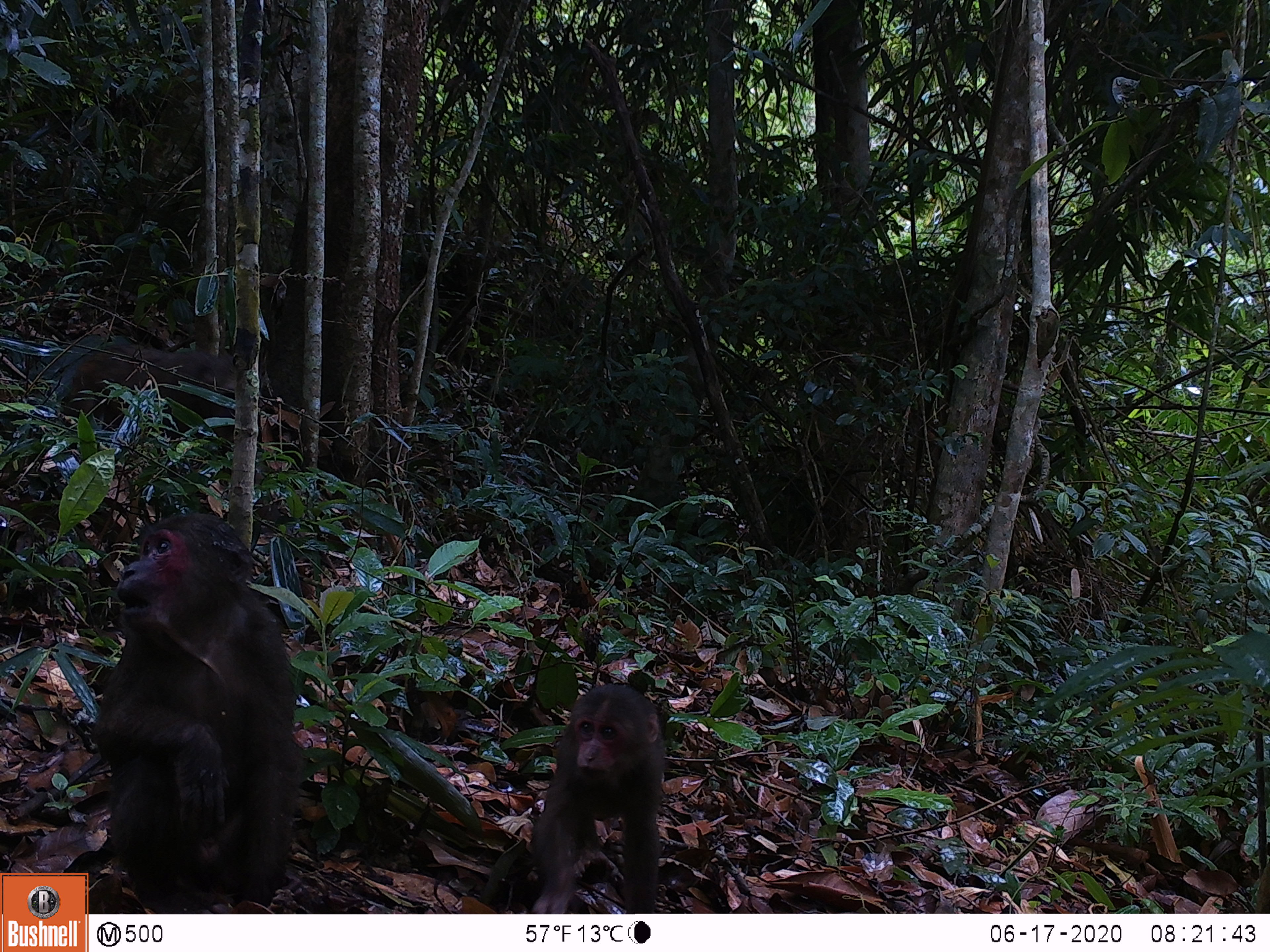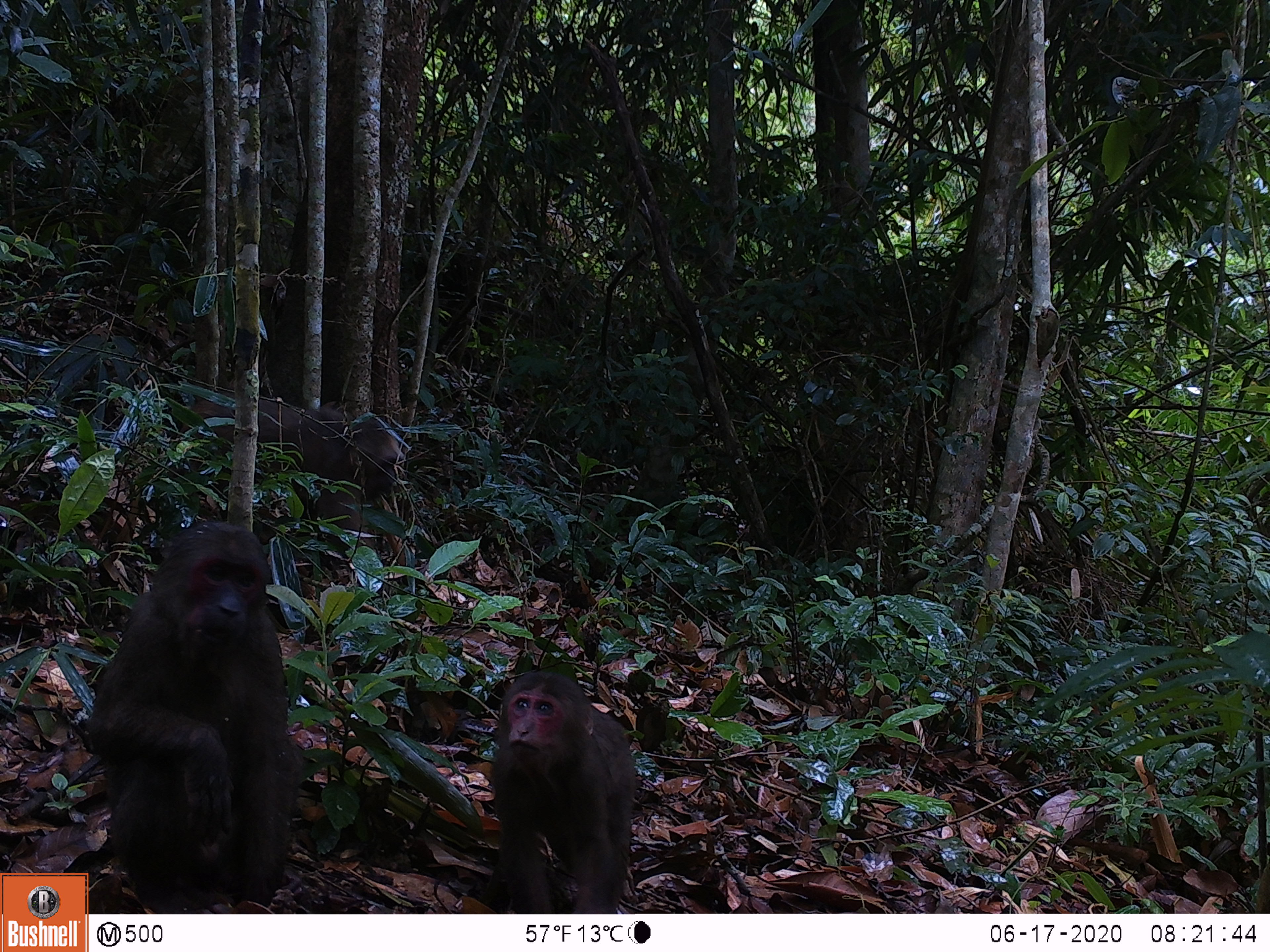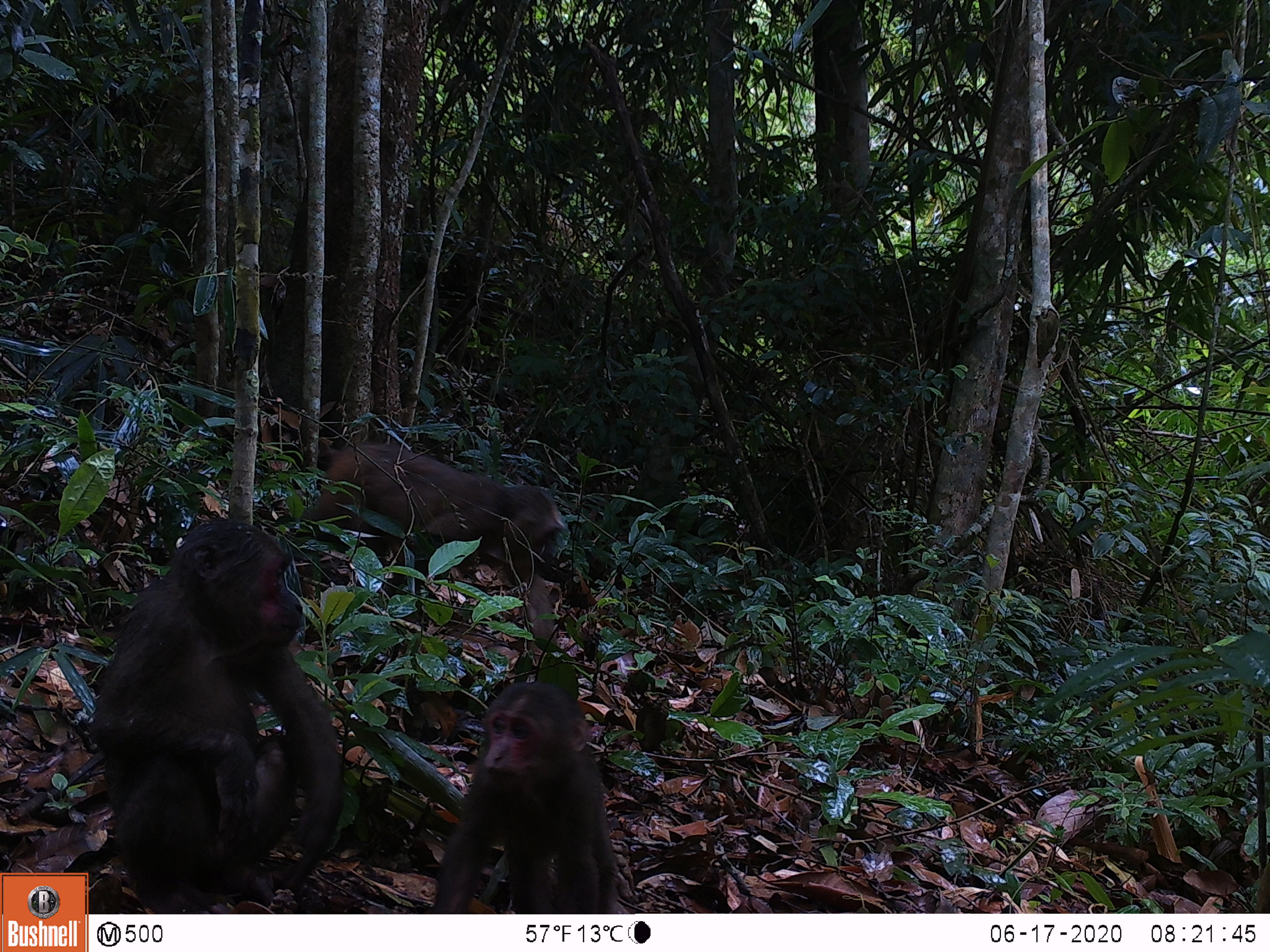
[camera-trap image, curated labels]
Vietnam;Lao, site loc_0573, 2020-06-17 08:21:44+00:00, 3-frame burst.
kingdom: Animalia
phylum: Chordata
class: Mammalia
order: Primates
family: Cercopithecidae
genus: Macaca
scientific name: Macaca arctoides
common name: stump-tailed macaque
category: stump tailed macaque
Stump tailed macaque (stump-tailed macaque) (Macaca arctoides). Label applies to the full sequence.